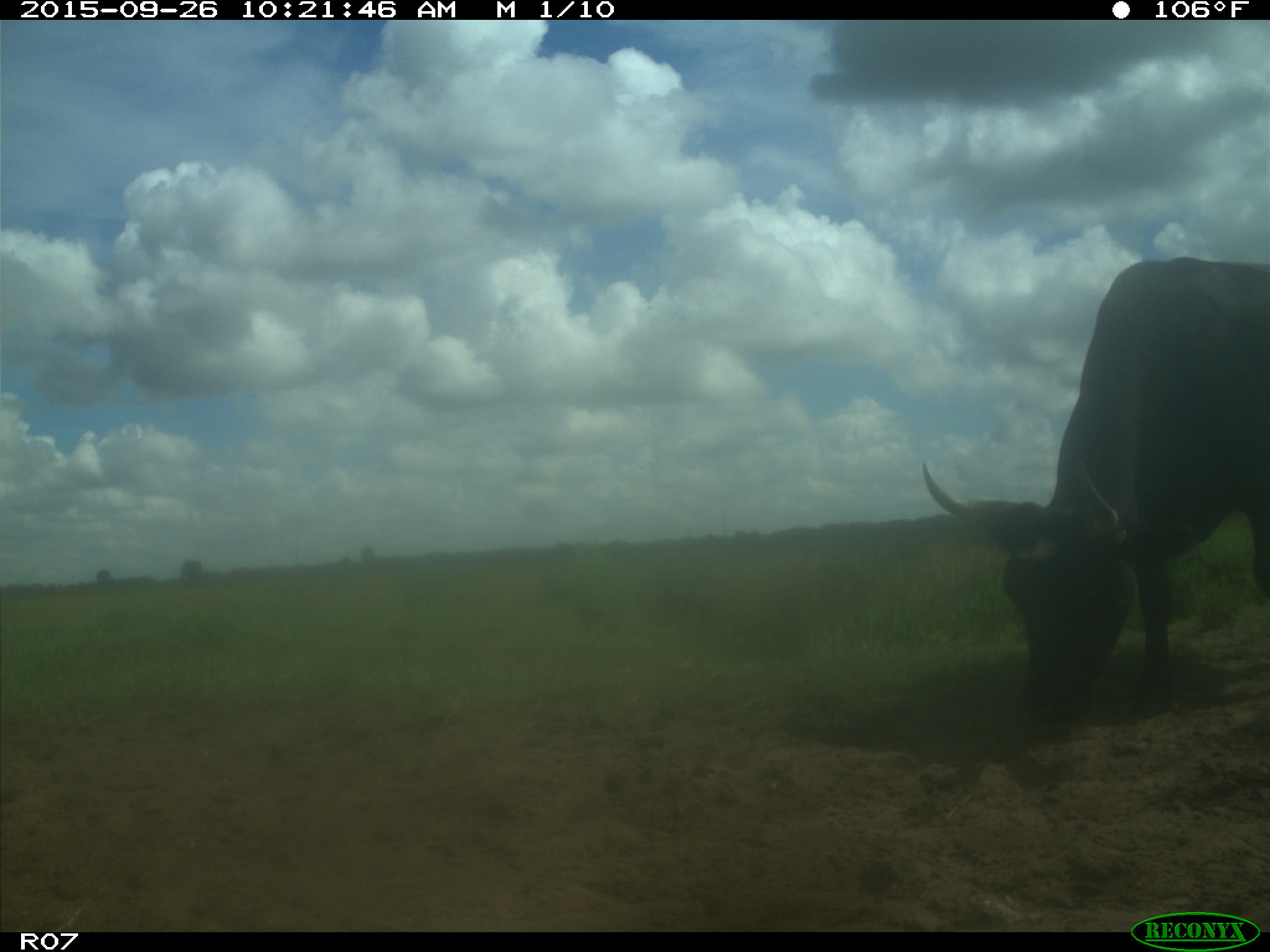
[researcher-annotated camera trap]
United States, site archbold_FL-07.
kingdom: Animalia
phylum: Chordata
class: Mammalia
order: Artiodactyla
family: Bovidae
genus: Bos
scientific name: Bos taurus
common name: domestic cow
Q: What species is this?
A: Bos taurus (domestic cow).